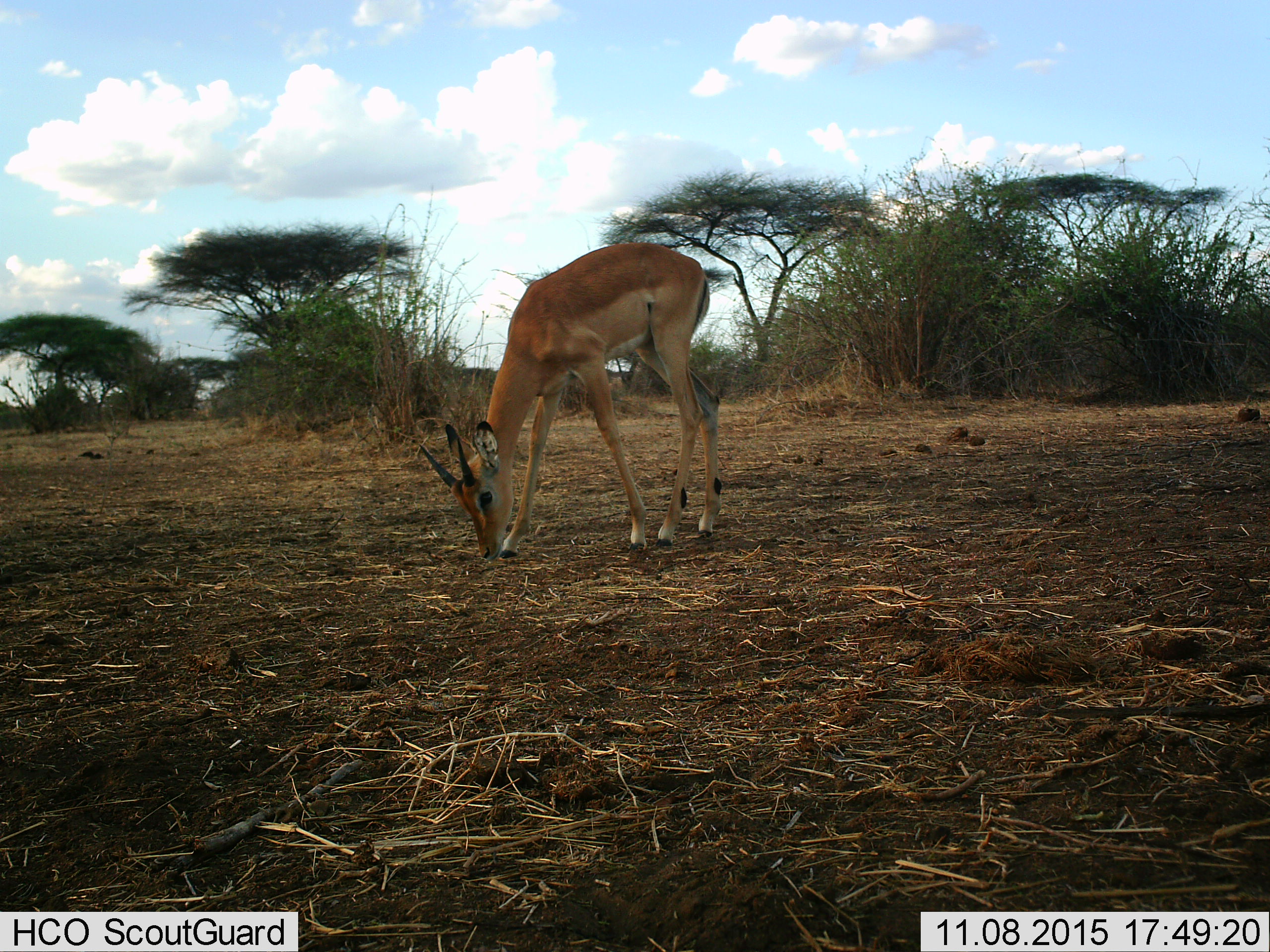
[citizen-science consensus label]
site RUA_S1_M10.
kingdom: Animalia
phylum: Chordata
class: Mammalia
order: Artiodactyla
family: Bovidae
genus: Aepyceros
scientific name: Aepyceros melampus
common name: impala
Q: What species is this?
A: Impala (Aepyceros melampus).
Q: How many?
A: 1.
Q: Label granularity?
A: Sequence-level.